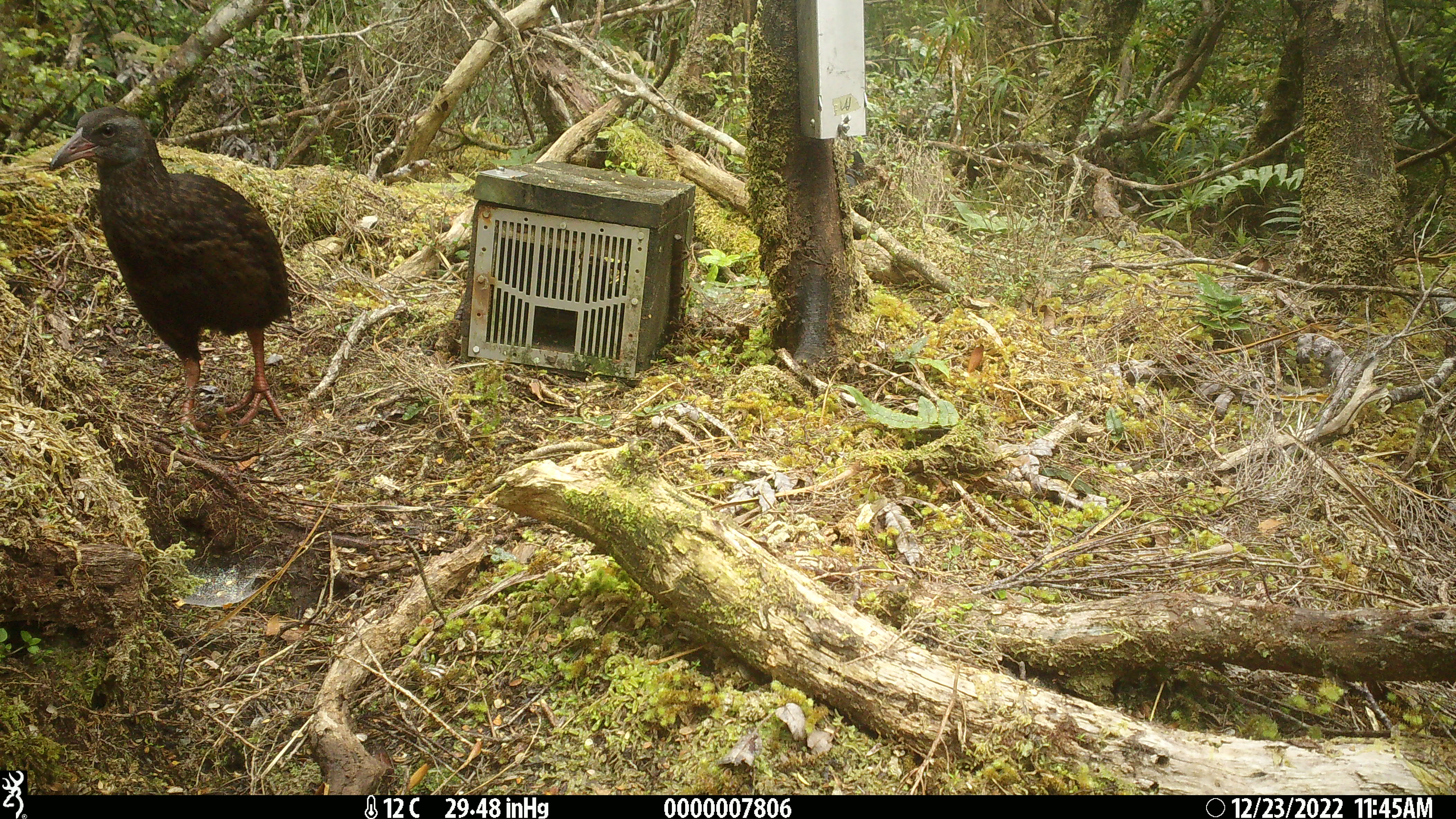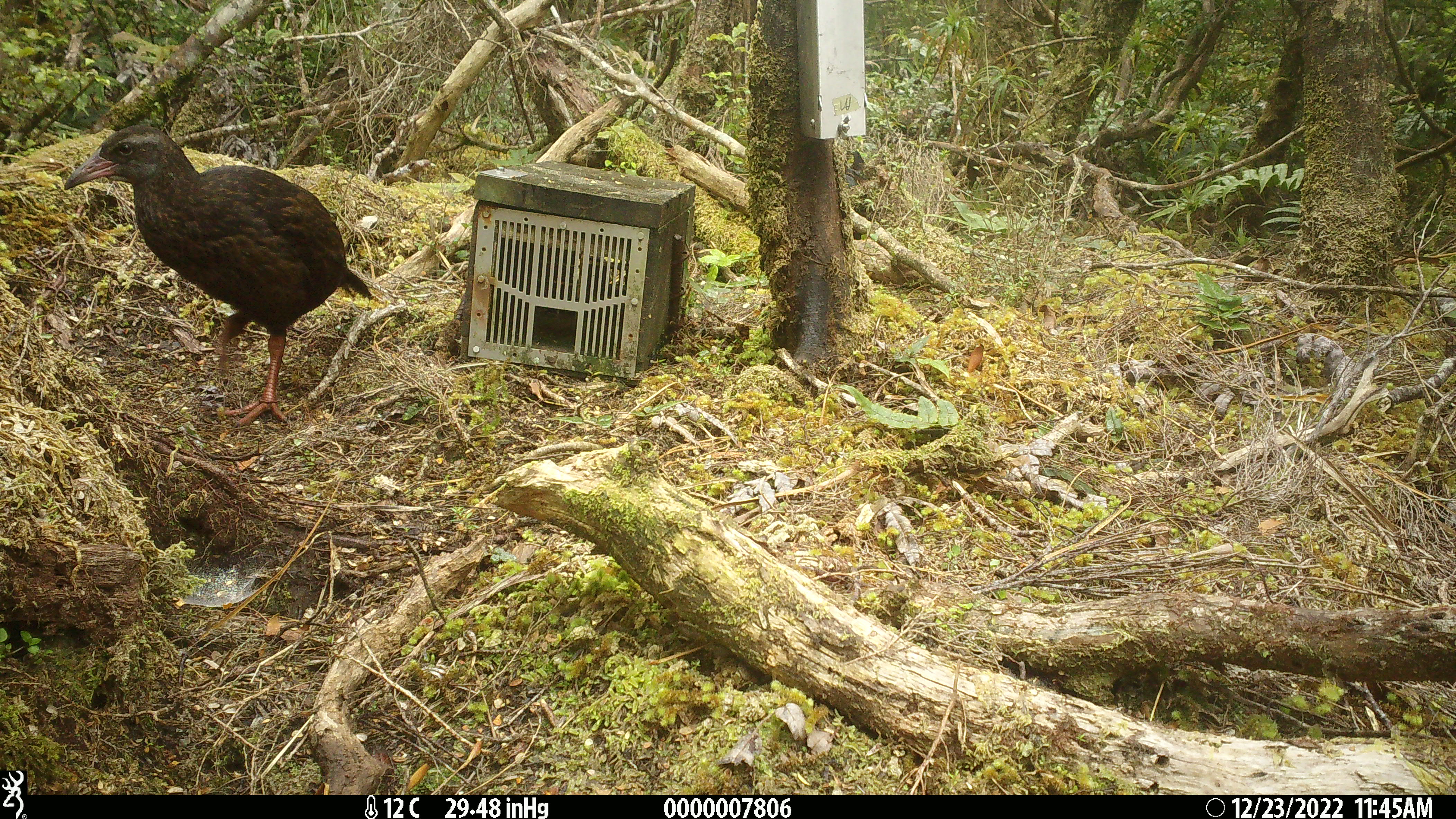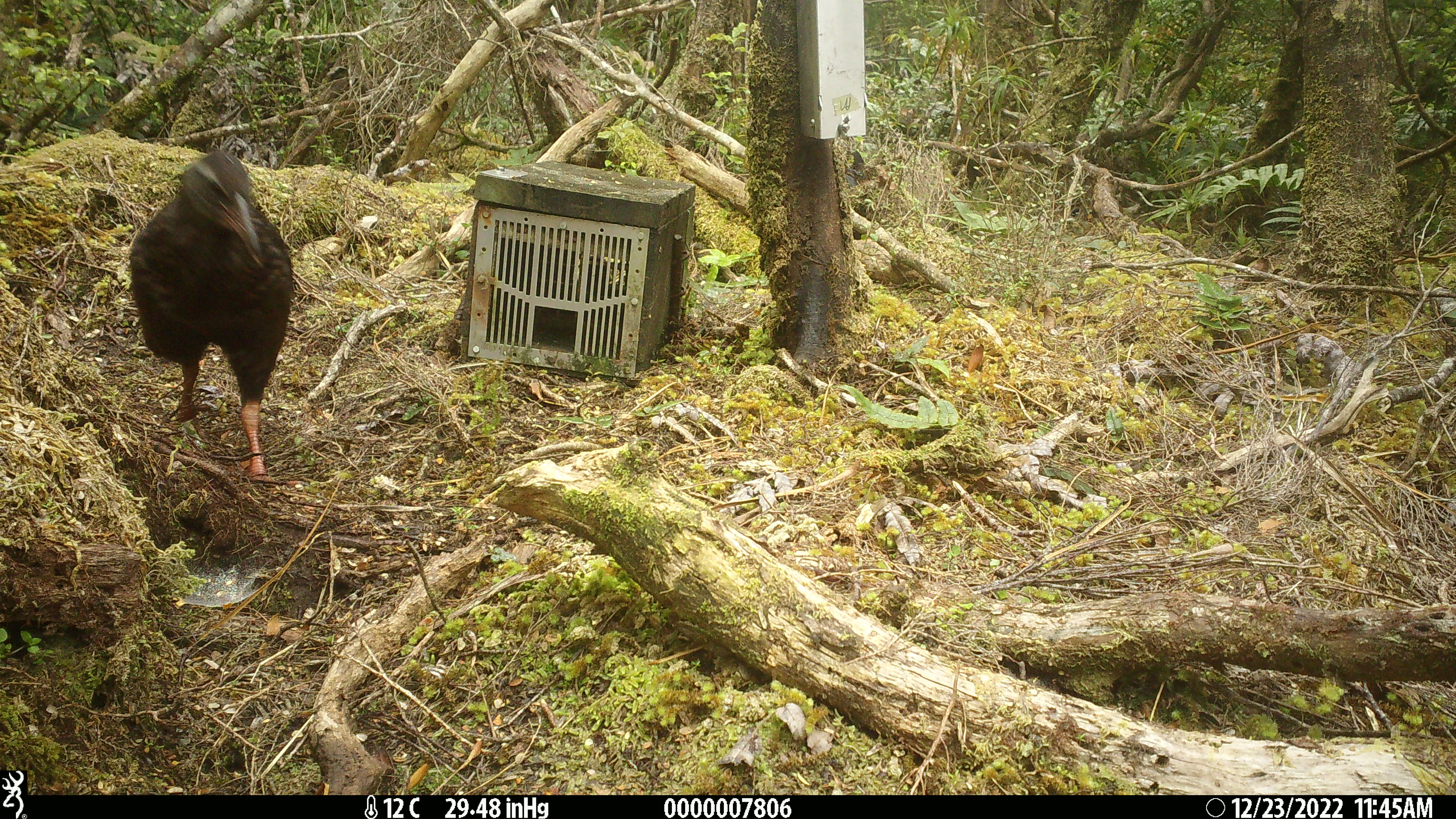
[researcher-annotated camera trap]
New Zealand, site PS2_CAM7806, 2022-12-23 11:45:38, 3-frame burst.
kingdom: Animalia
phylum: Chordata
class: Aves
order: Gruiformes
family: Rallidae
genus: Gallirallus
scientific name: Gallirallus australis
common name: weka